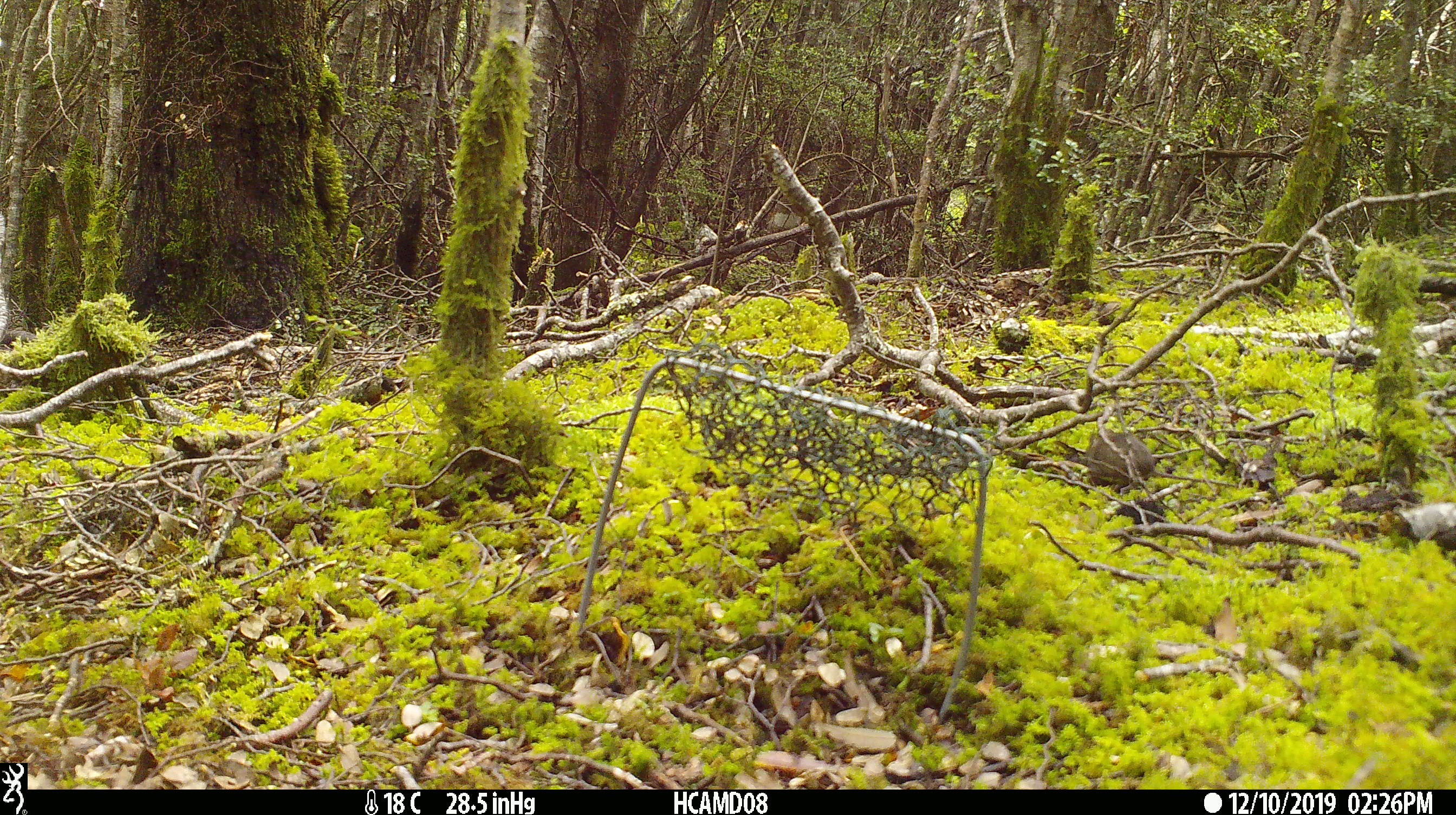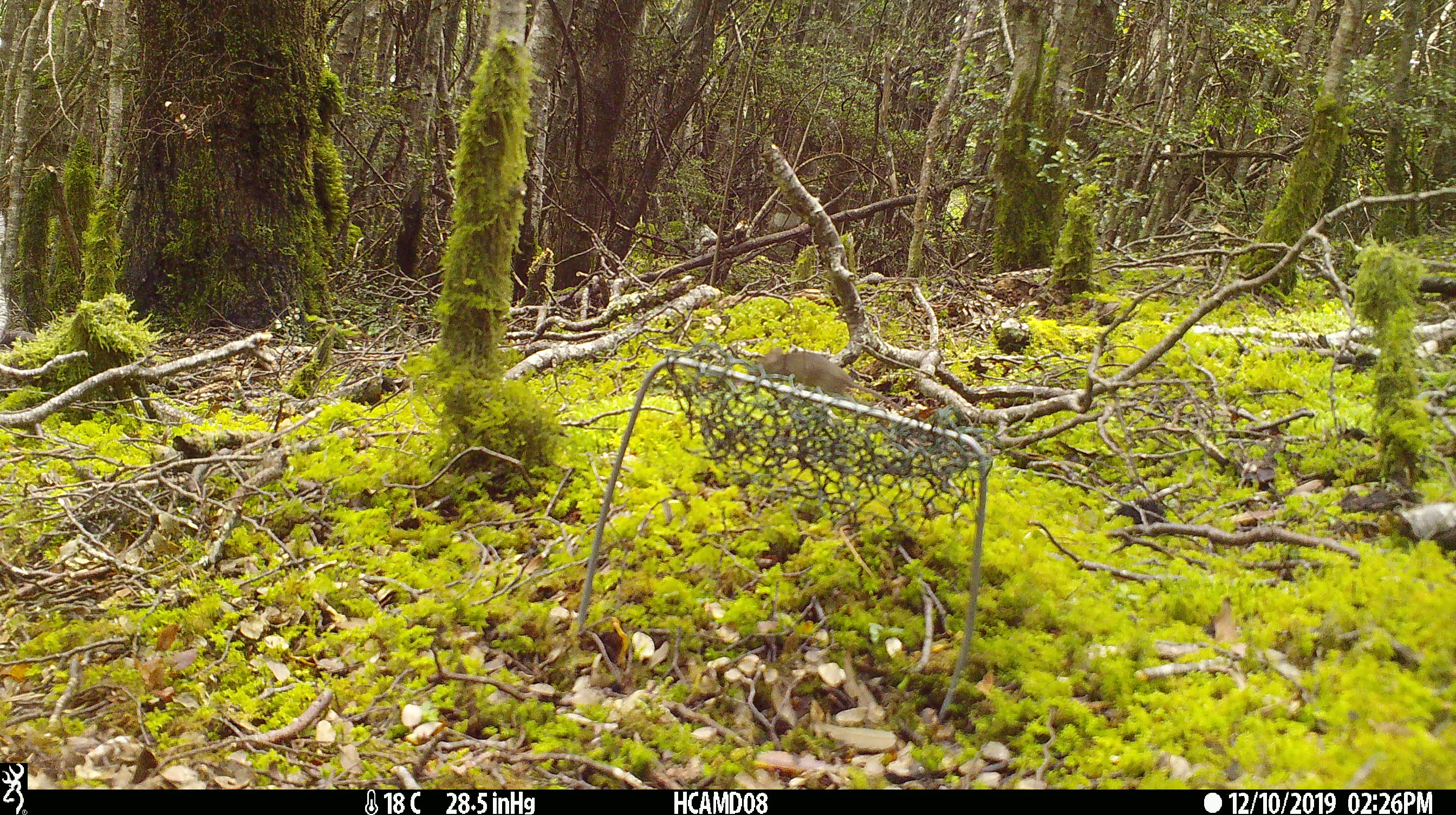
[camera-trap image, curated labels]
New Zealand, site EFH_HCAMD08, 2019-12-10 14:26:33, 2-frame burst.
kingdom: Animalia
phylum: Chordata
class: Mammalia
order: Rodentia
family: Muridae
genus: Mus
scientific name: Mus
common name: mouse